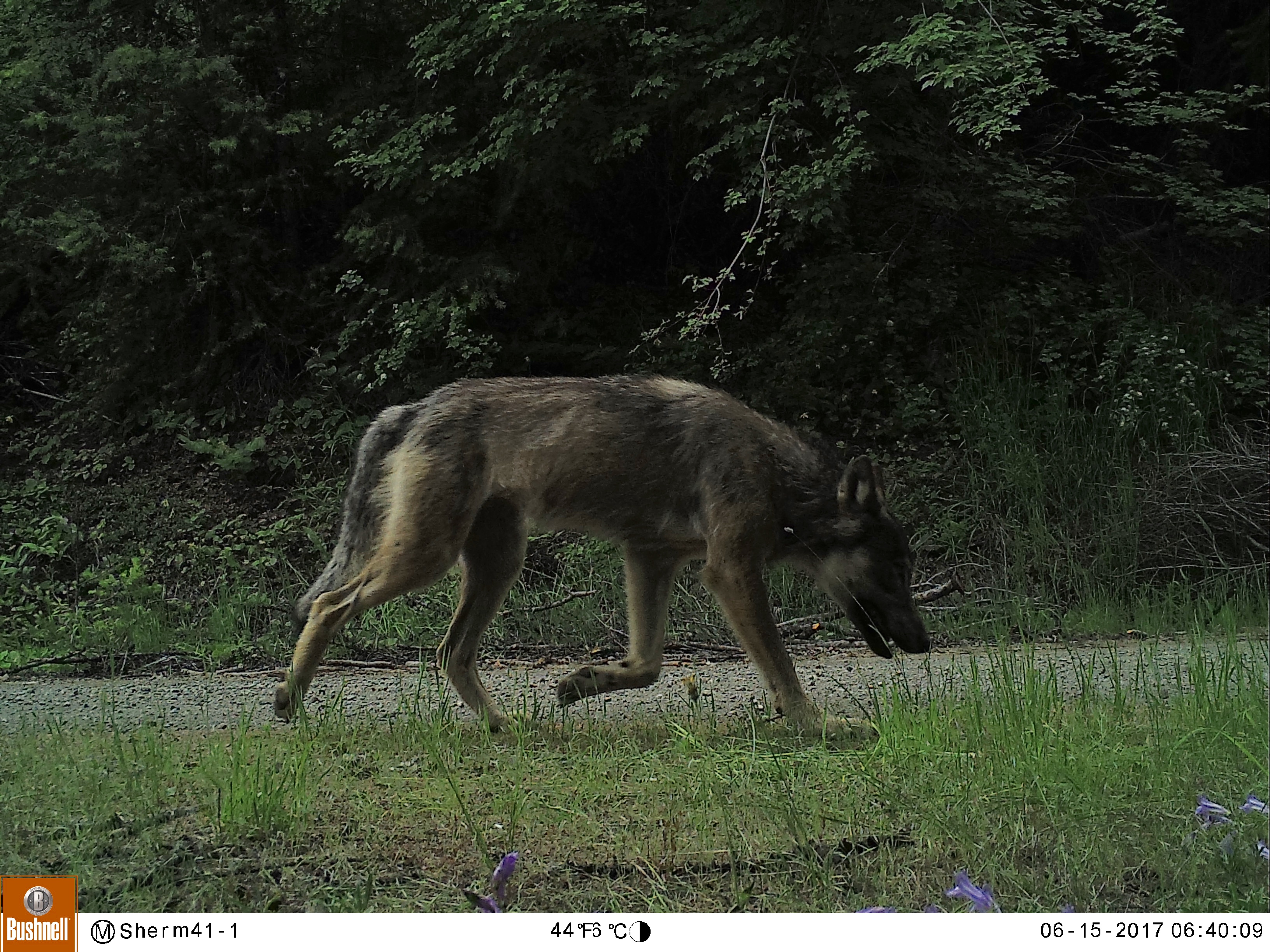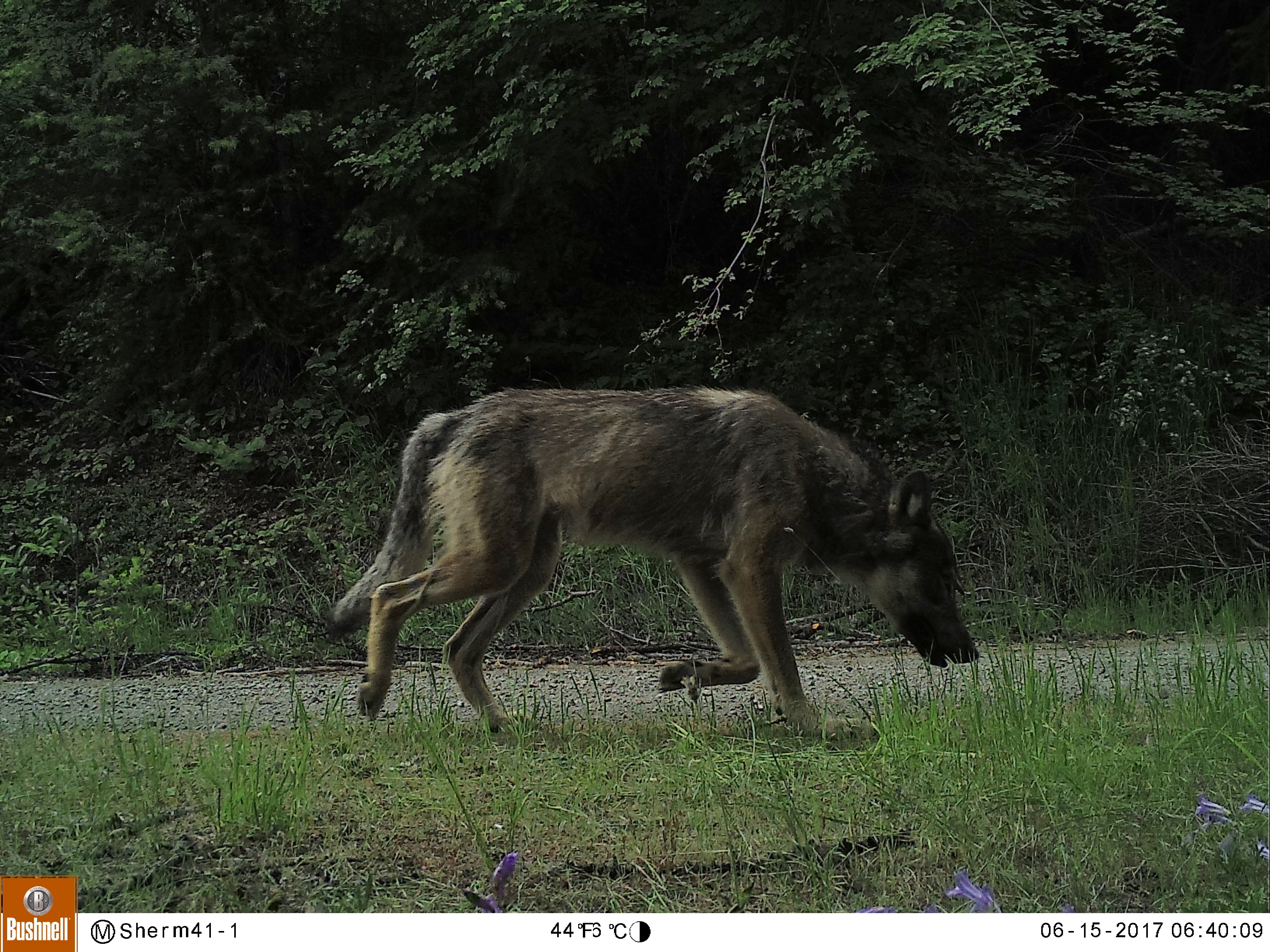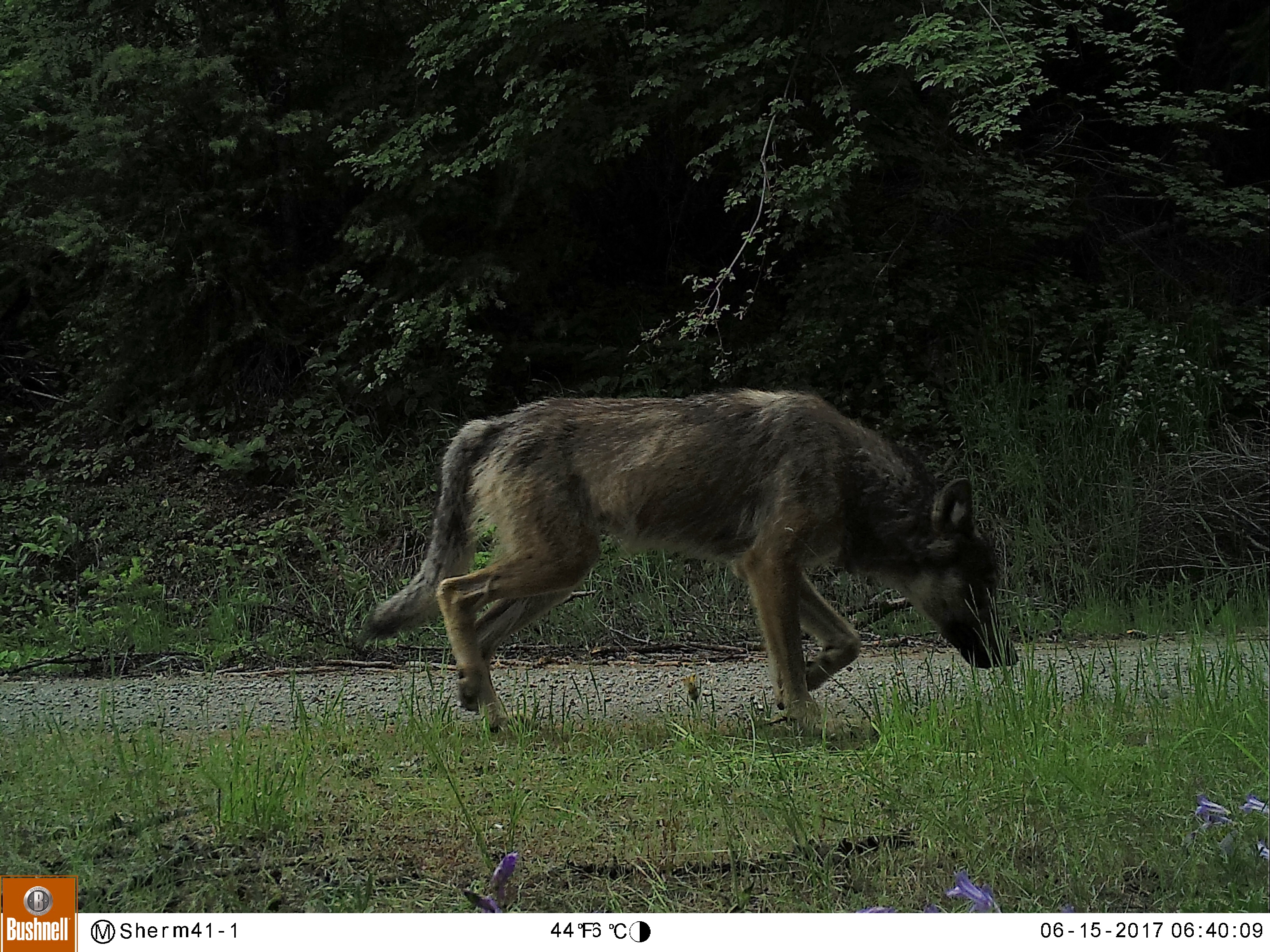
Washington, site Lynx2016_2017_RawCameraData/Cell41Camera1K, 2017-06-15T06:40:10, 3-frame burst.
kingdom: Animalia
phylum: Chordata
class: Mammalia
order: Carnivora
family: Canidae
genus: Canis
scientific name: Canis lupus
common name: gray wolf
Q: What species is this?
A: Canis lupus (gray wolf).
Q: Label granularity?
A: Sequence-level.